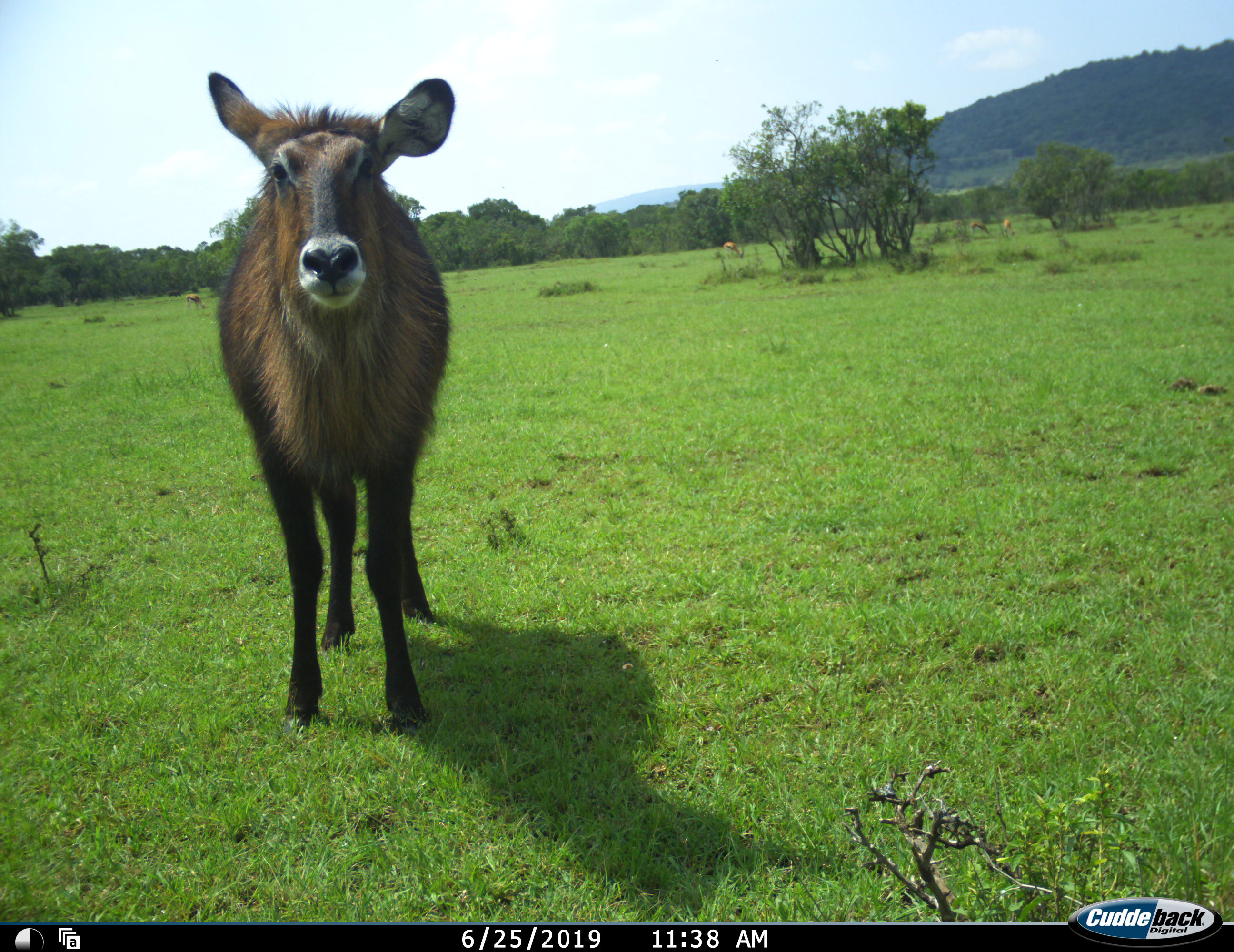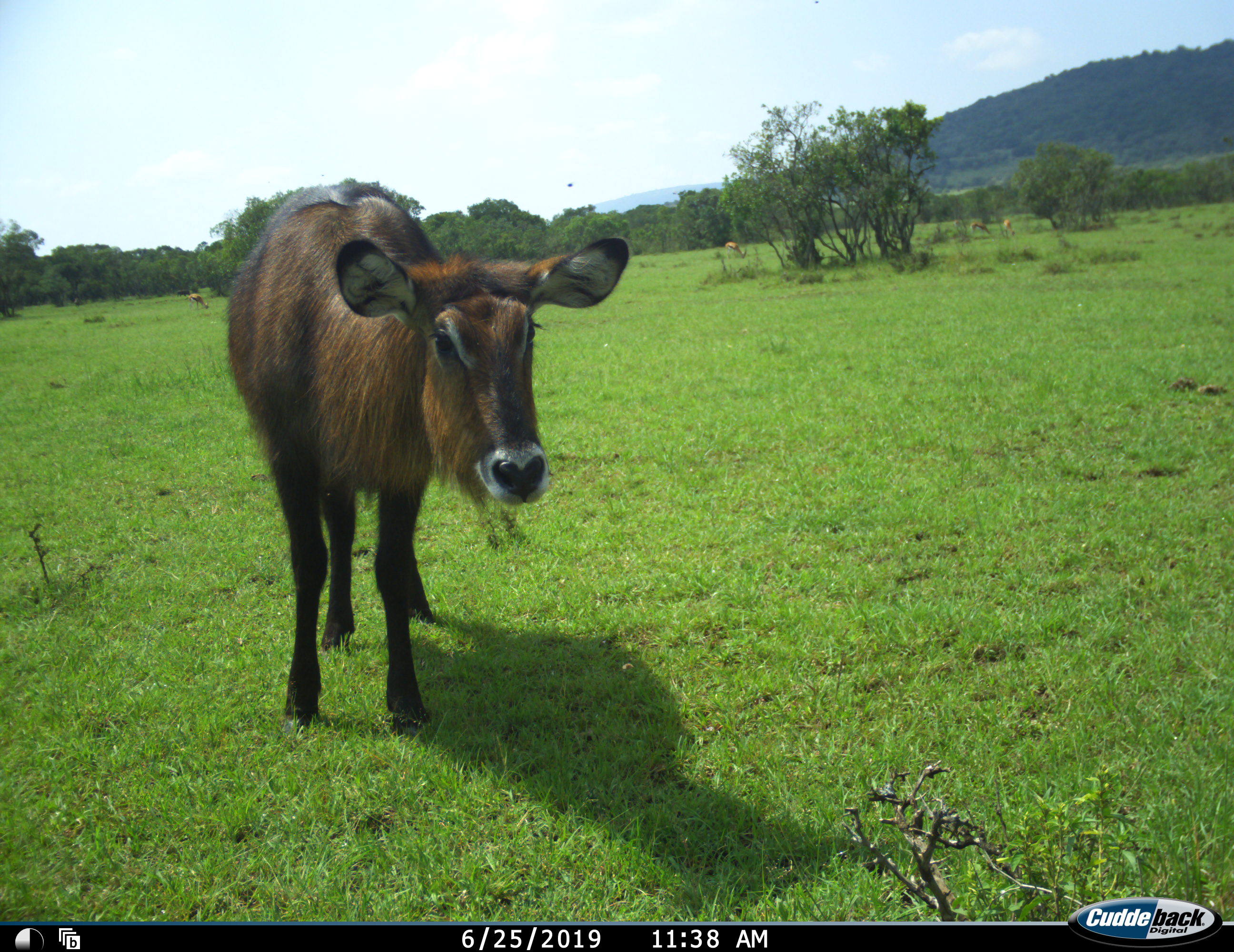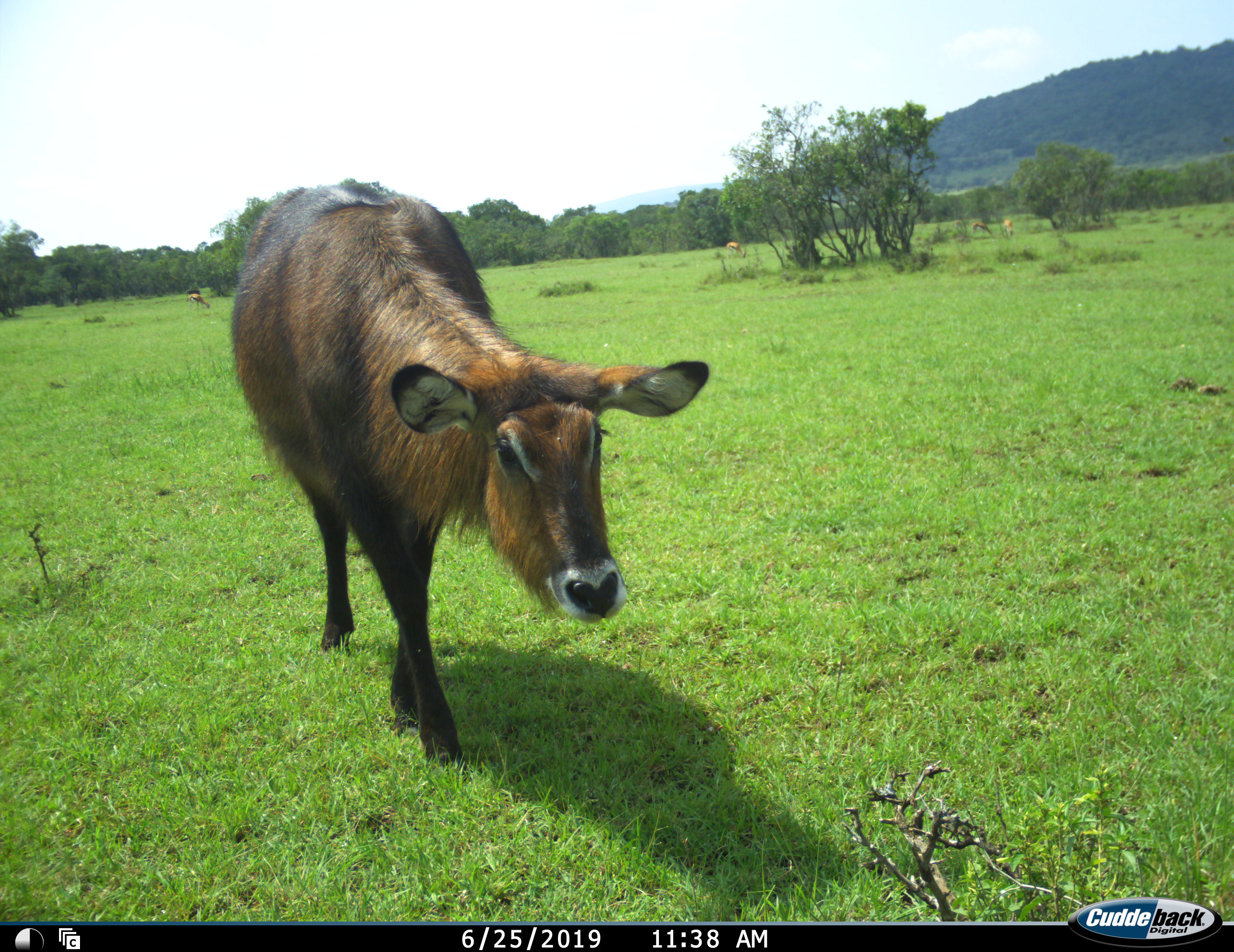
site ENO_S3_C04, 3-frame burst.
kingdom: Animalia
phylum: Chordata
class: Mammalia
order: Artiodactyla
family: Bovidae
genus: Kobus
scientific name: Kobus ellipsiprymnus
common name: waterbuck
Waterbuck (Kobus ellipsiprymnus), count 1. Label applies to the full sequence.